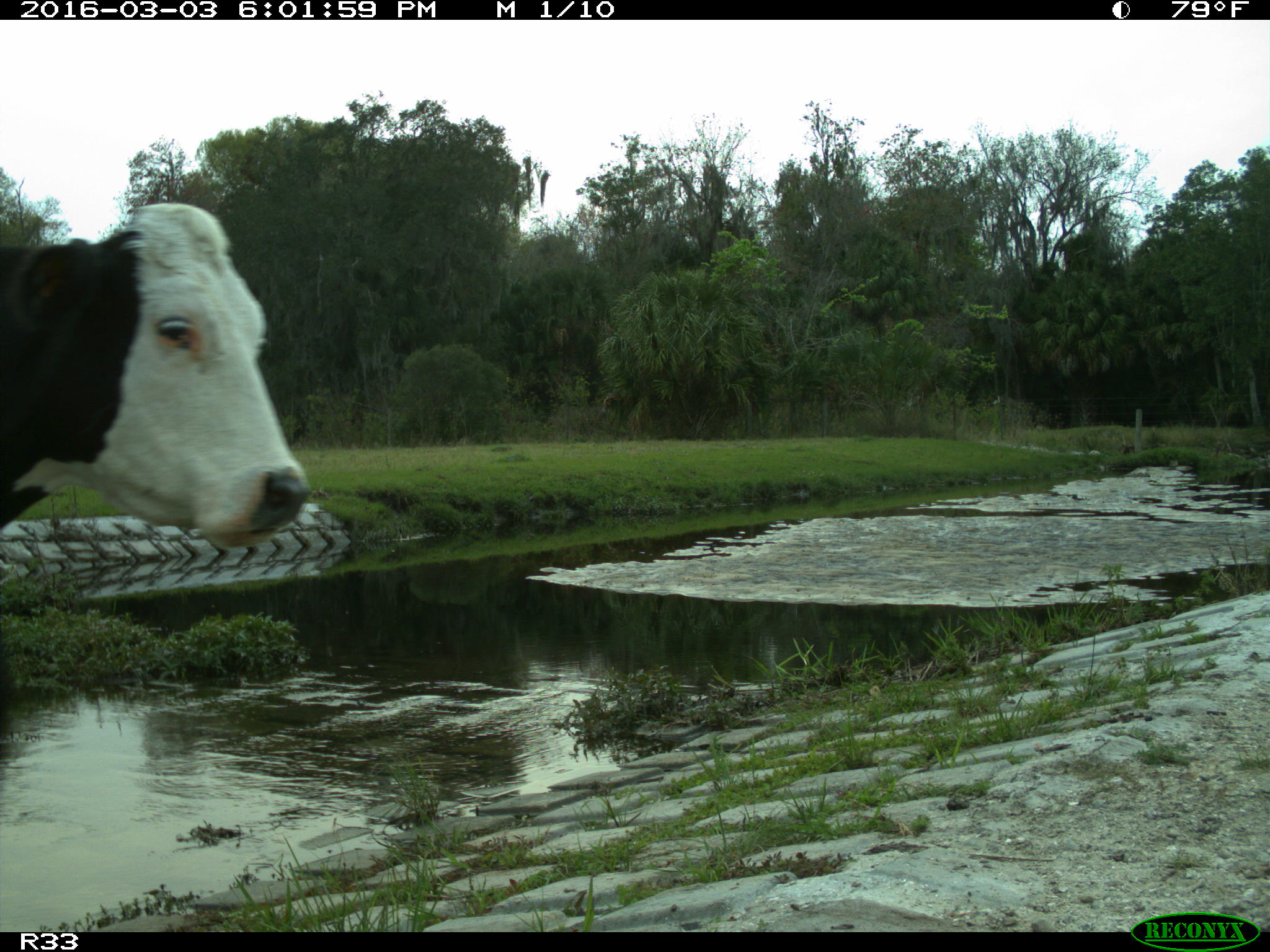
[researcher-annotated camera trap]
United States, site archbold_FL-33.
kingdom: Animalia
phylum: Chordata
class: Mammalia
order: Artiodactyla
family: Bovidae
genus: Bos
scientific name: Bos taurus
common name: domestic cow